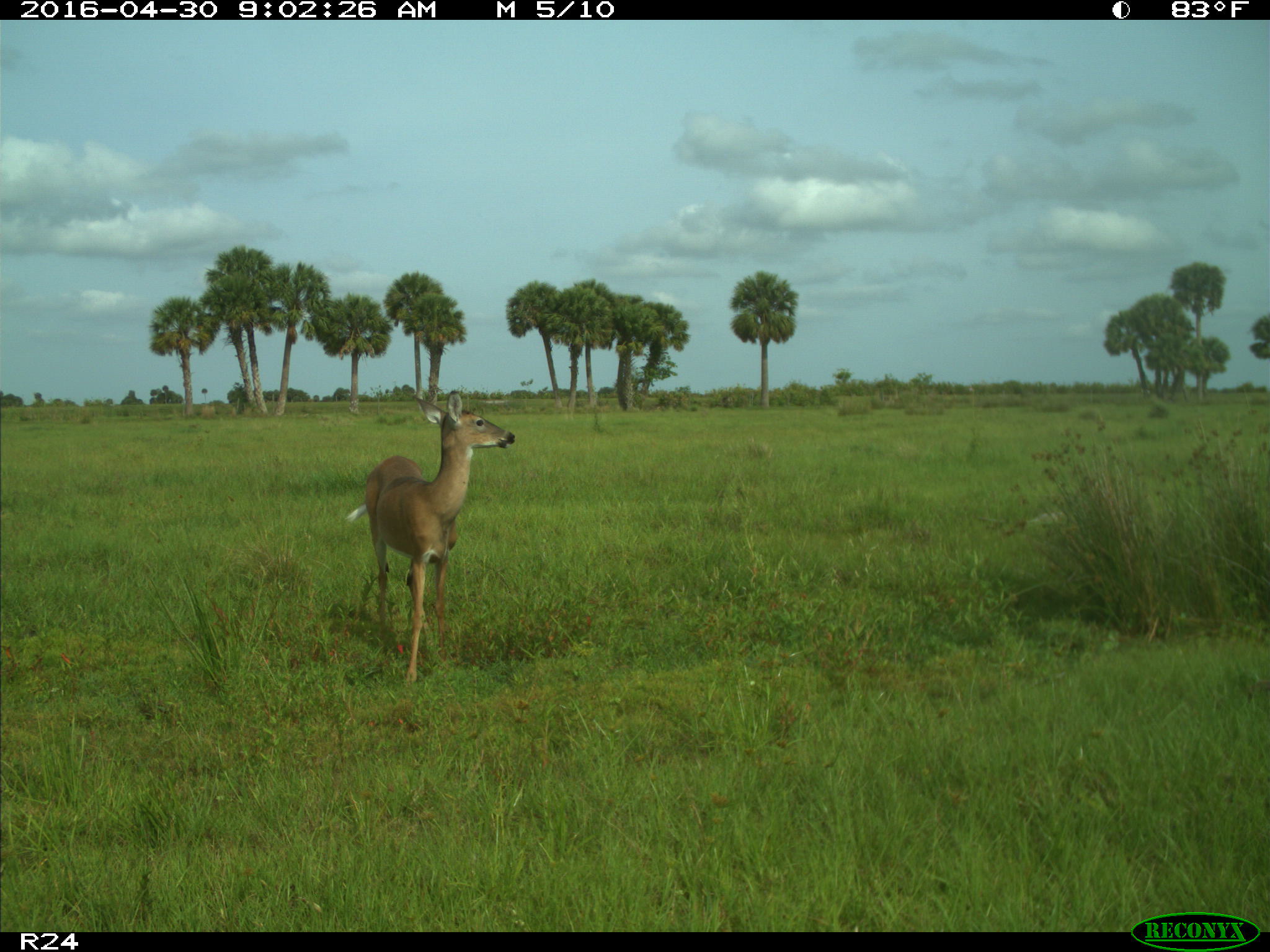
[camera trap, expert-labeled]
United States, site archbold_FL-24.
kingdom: Animalia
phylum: Chordata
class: Mammalia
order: Artiodactyla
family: Cervidae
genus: Odocoileus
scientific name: Odocoileus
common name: deer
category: unidentified deer